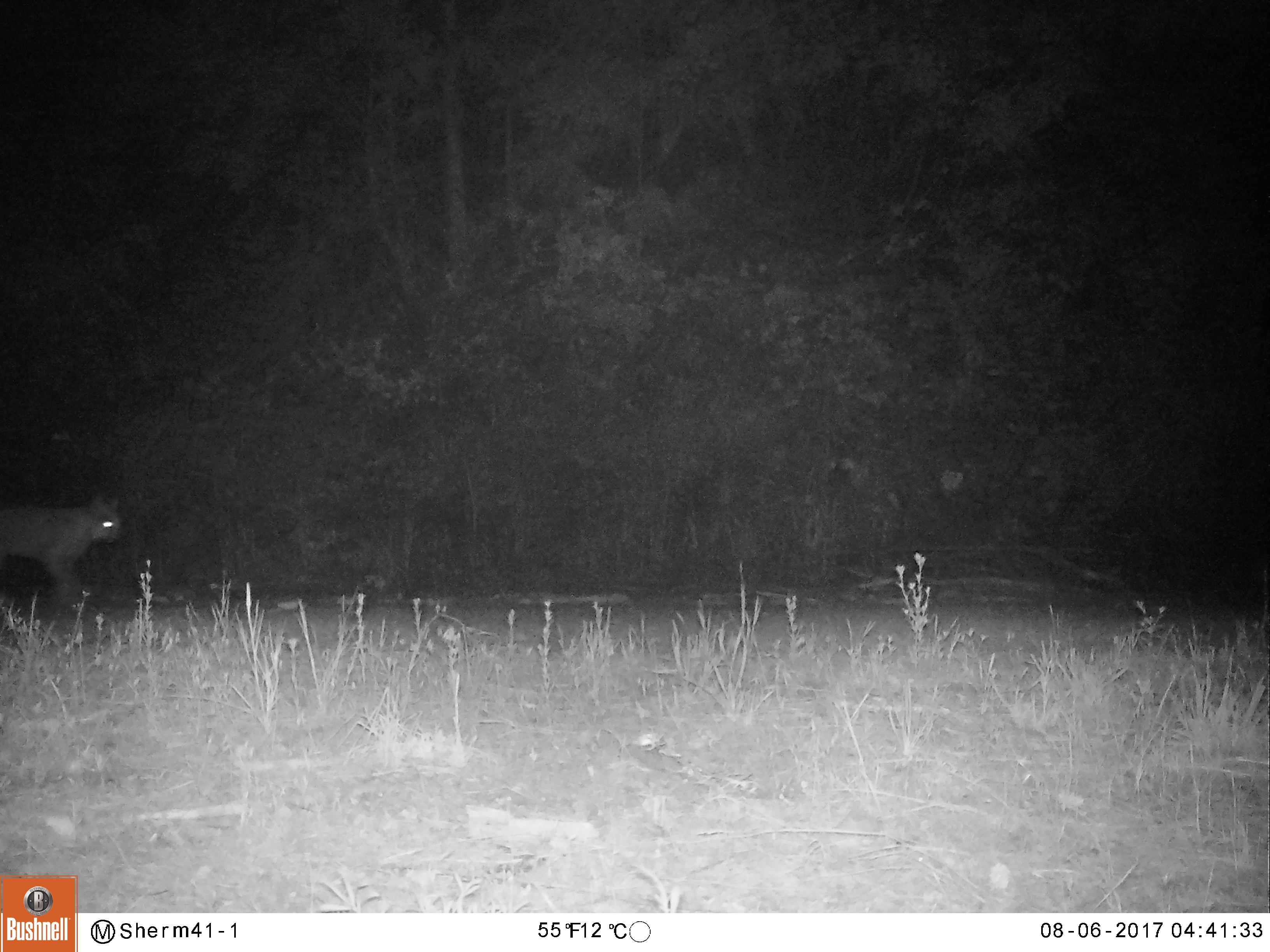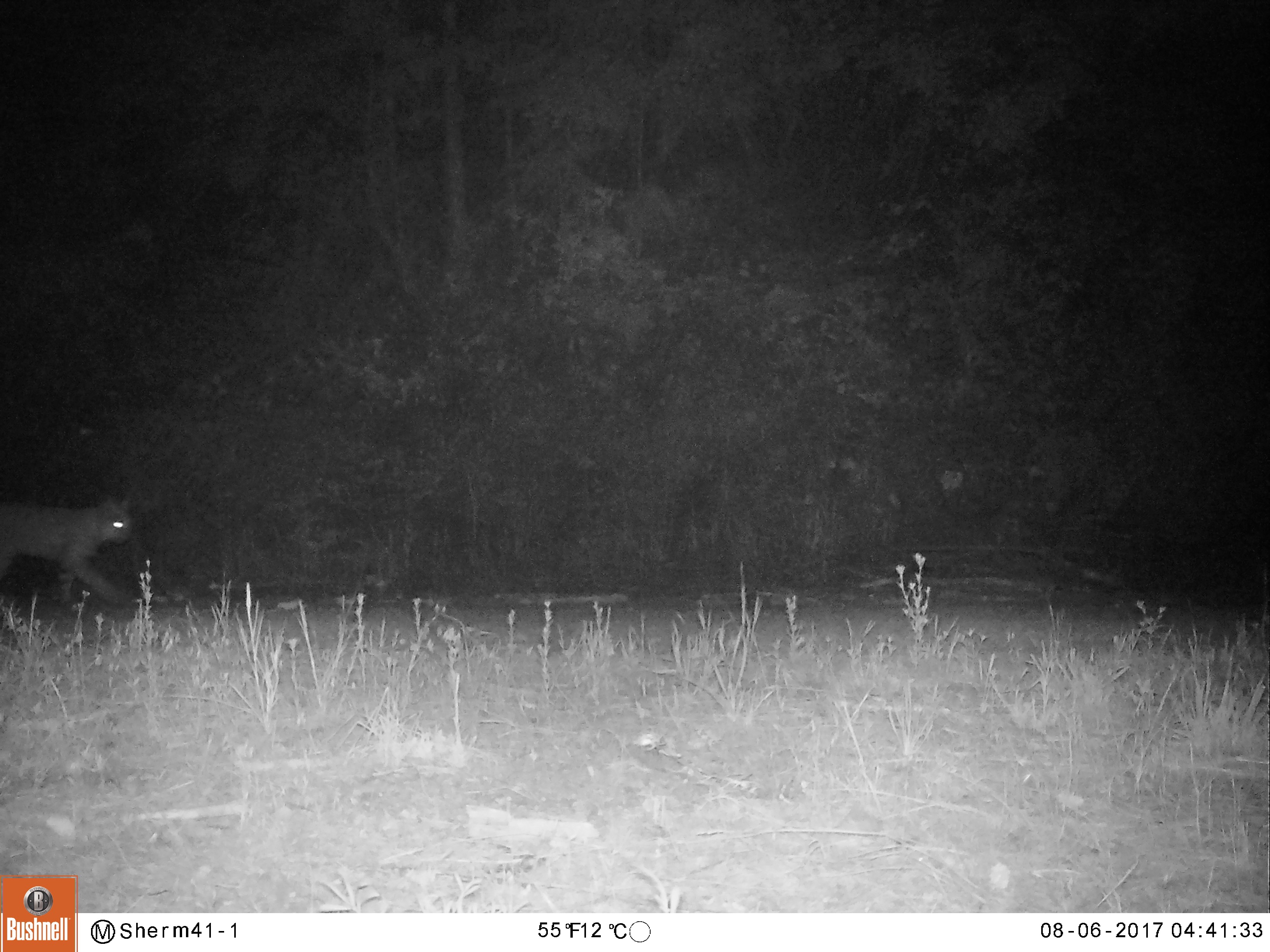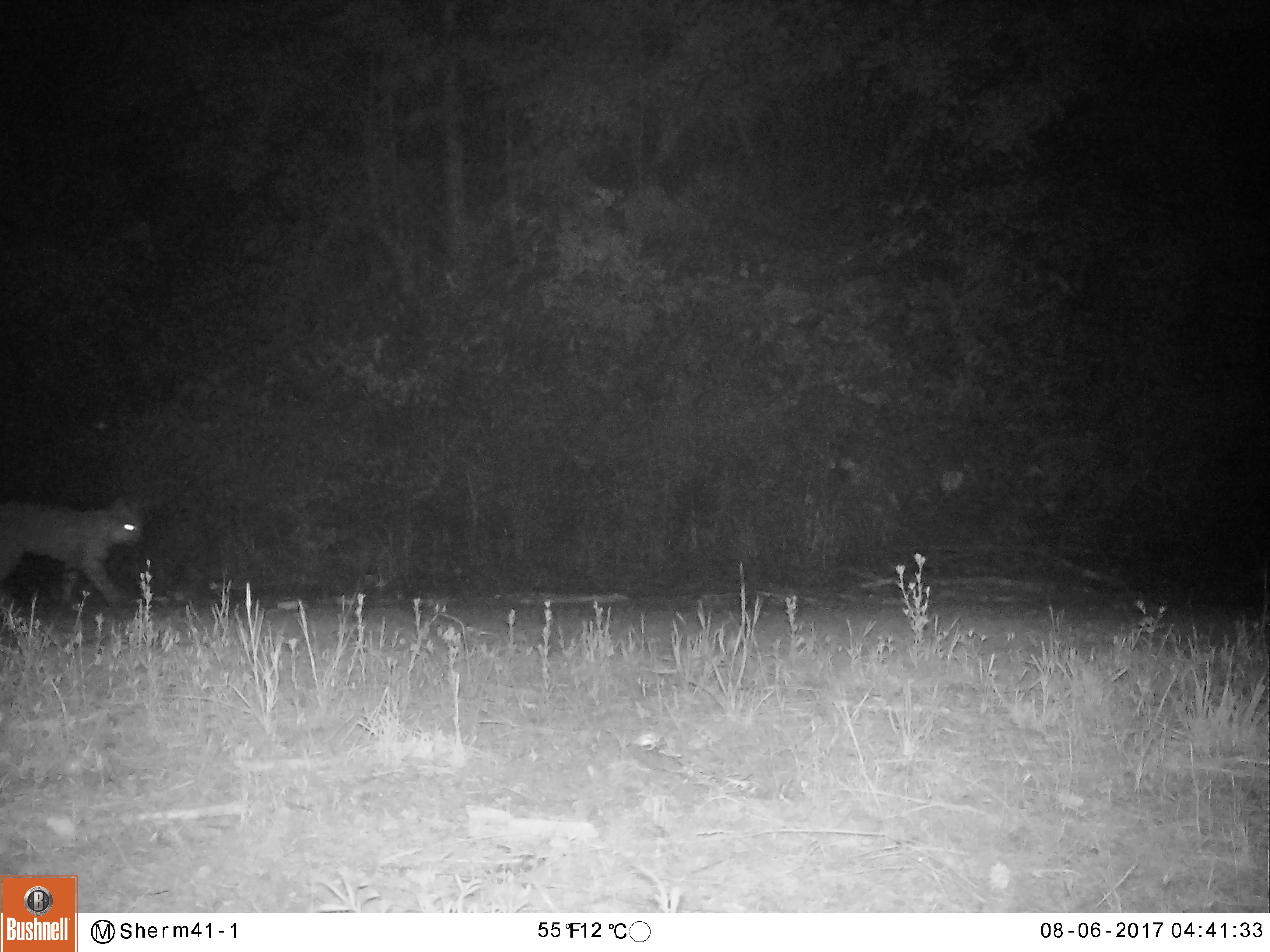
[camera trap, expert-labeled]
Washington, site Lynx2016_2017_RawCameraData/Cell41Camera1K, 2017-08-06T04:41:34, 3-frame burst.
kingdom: Animalia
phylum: Chordata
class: Mammalia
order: Carnivora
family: Felidae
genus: Lynx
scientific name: Lynx rufus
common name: bobcat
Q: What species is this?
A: Lynx rufus (bobcat).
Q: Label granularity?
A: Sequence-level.